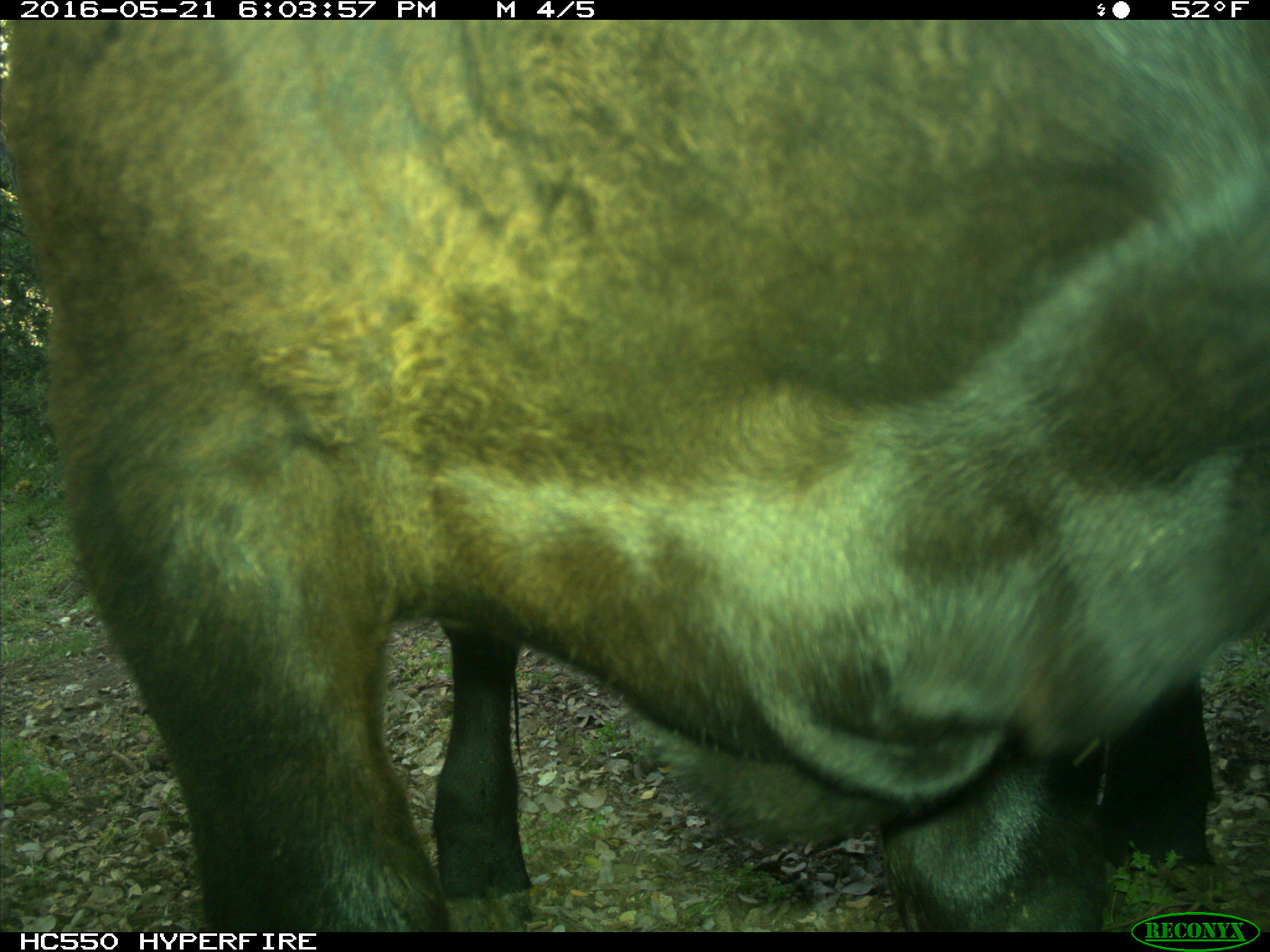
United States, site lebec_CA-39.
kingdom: Animalia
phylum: Chordata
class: Mammalia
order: Artiodactyla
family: Bovidae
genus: Bos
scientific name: Bos taurus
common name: domestic cow